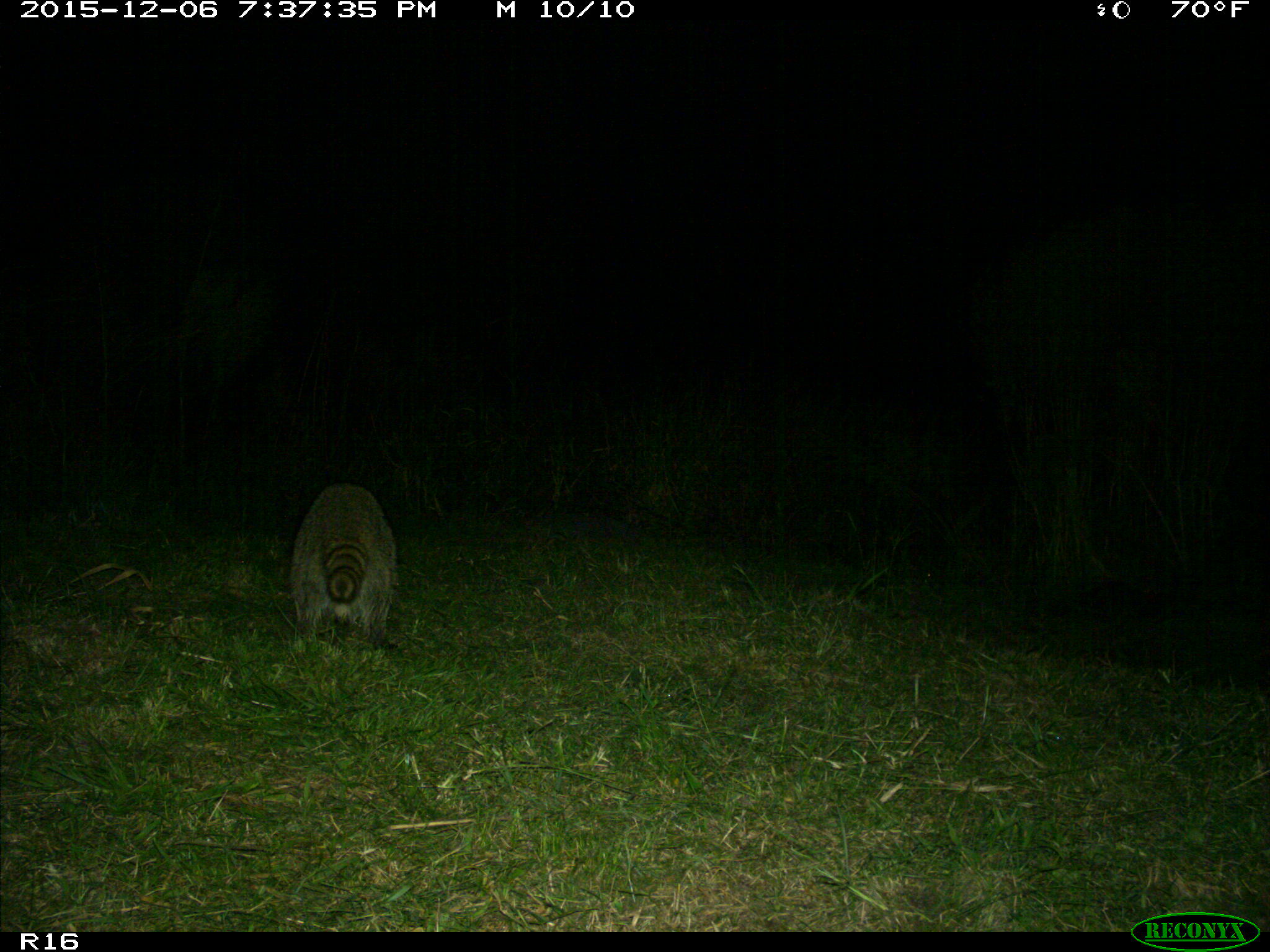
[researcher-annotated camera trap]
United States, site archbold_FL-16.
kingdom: Animalia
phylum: Chordata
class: Mammalia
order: Carnivora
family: Procyonidae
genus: Procyon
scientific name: Procyon lotor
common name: common raccoon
Procyon lotor (common raccoon).